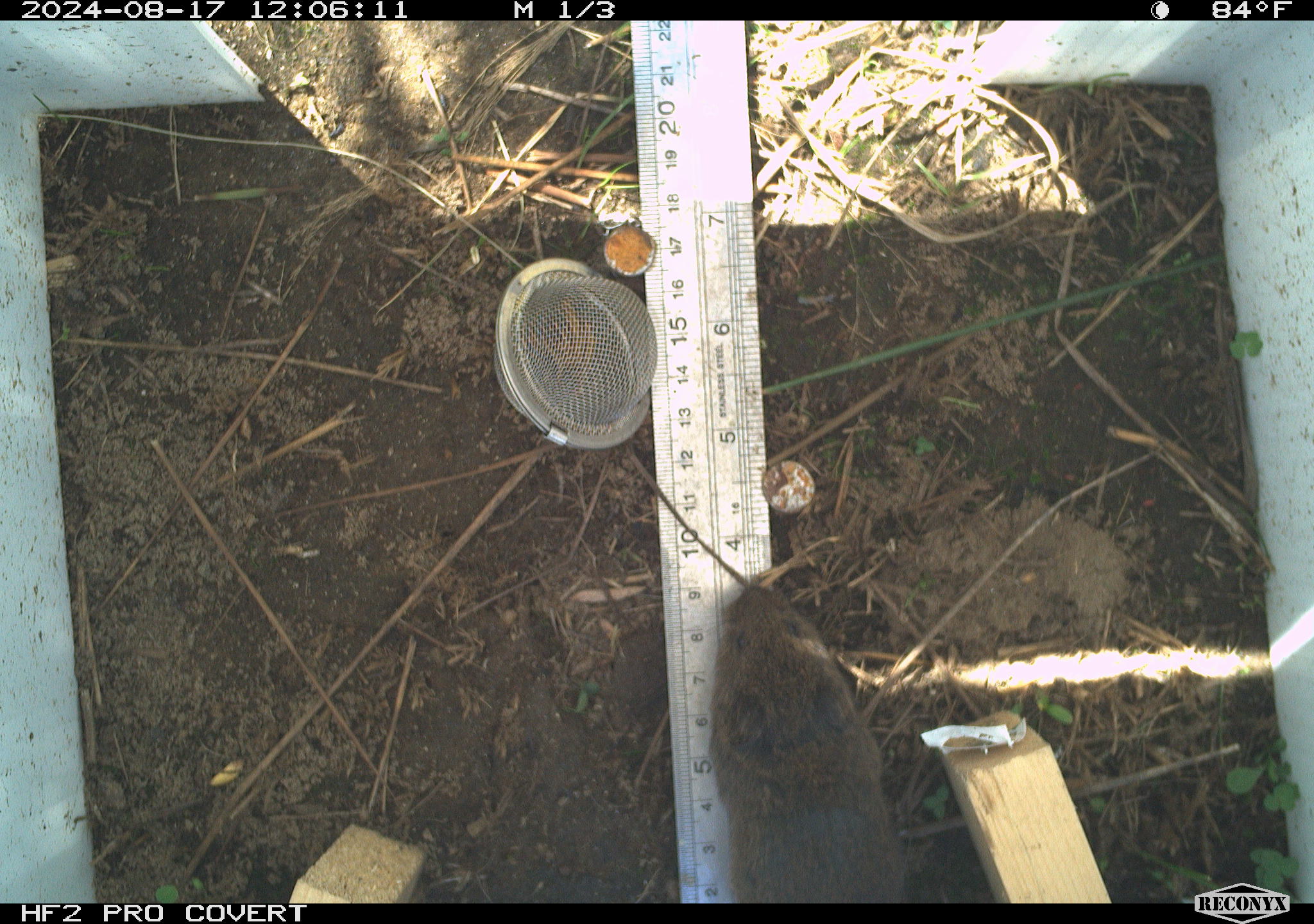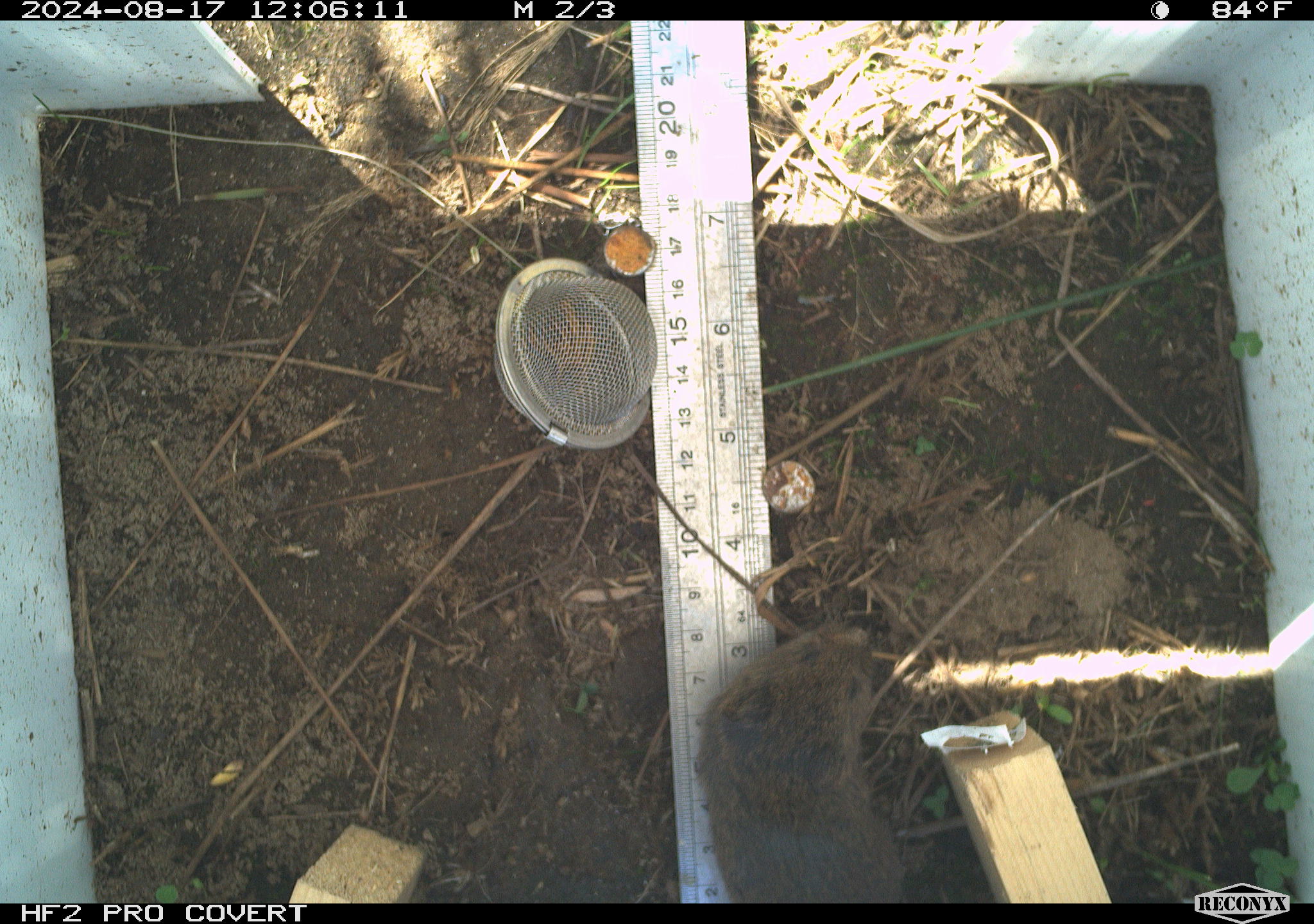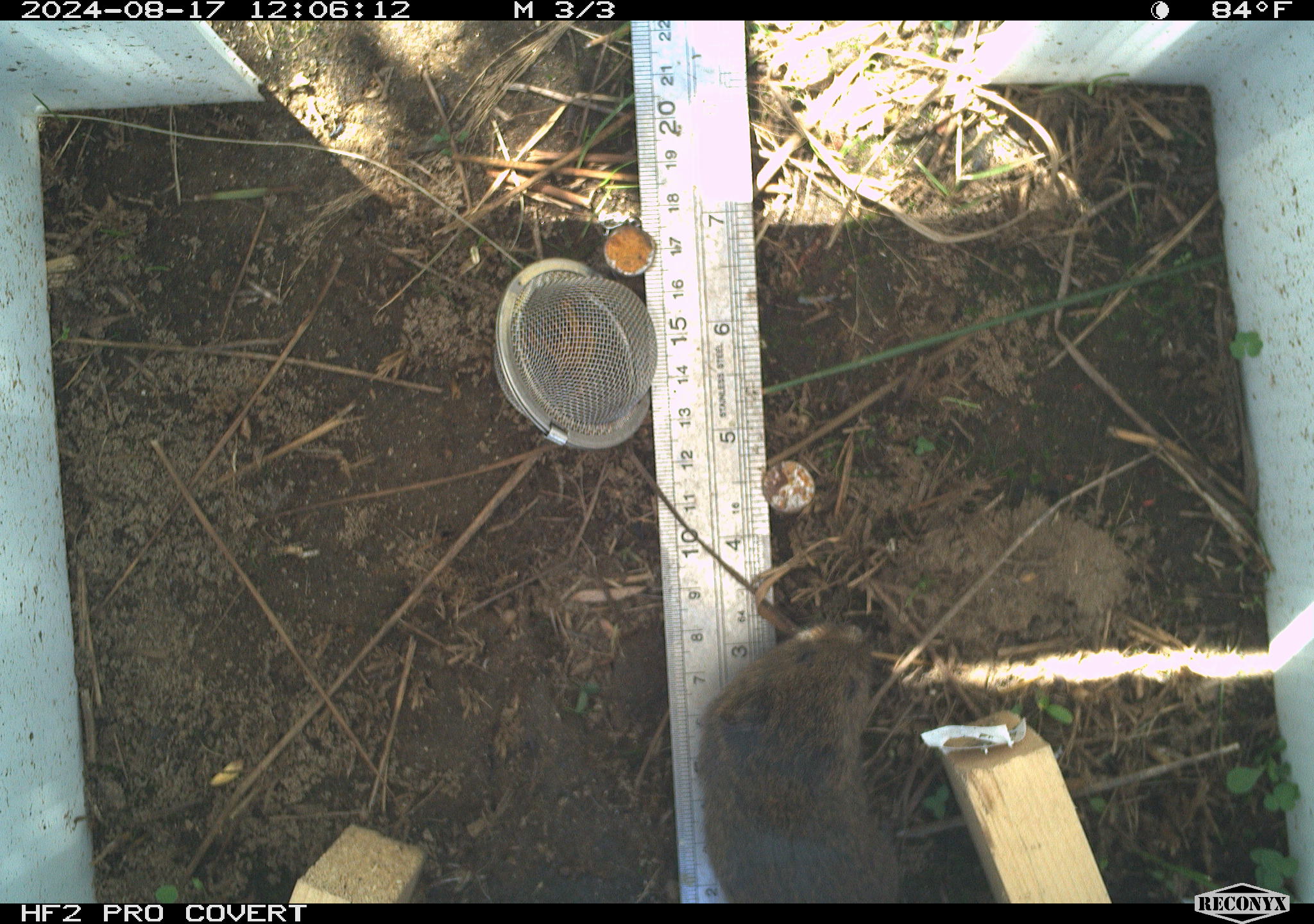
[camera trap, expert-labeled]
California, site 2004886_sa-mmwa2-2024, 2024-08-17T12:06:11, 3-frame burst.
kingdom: Animalia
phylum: Chordata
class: Mammalia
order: Rodentia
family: Cricetidae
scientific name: Arvicolinae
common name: voles, lemmings, and muskrats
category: arvicolinae subfamily